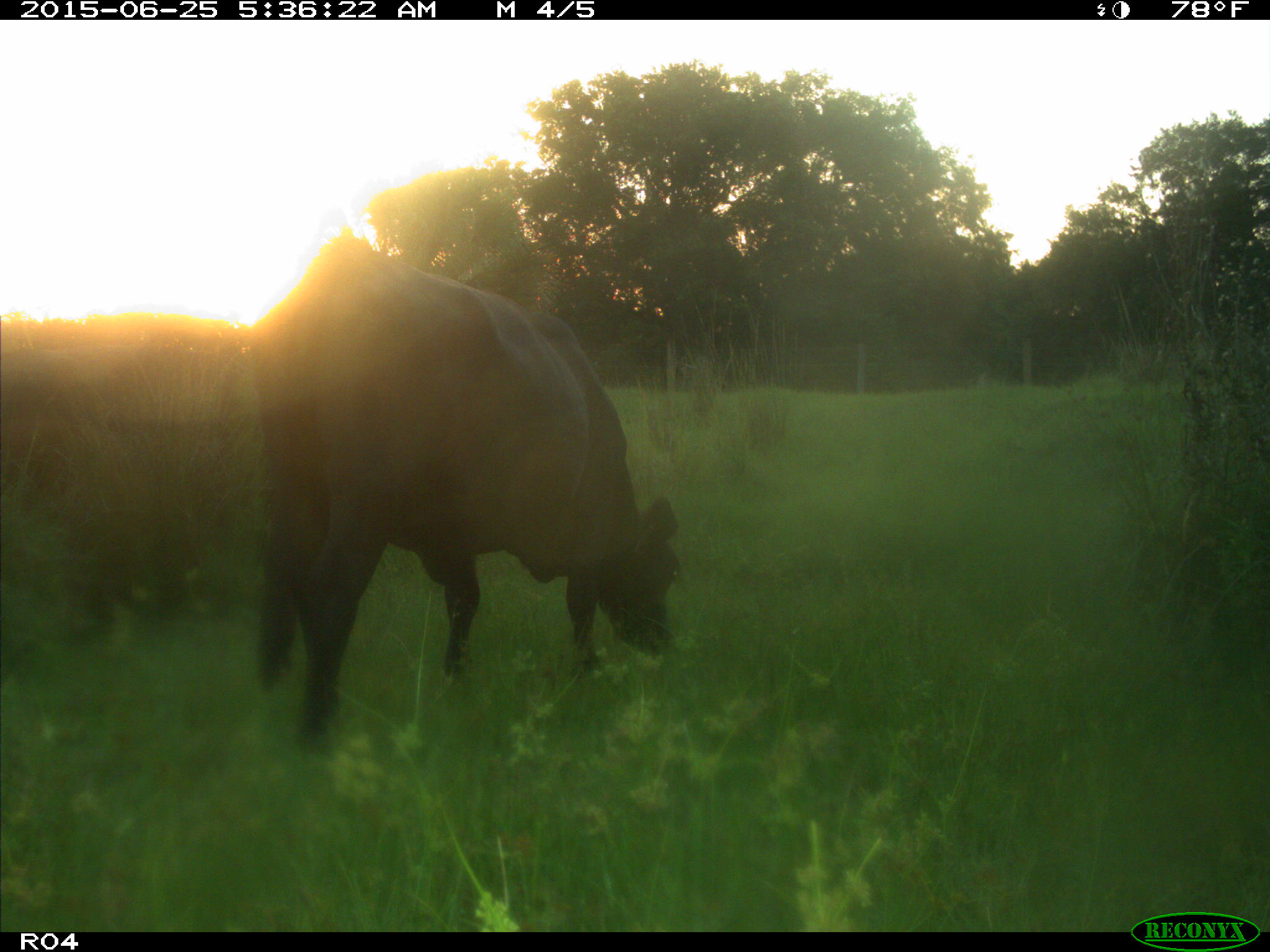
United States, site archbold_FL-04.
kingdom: Animalia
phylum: Chordata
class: Mammalia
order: Artiodactyla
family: Bovidae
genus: Bos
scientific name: Bos taurus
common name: domestic cow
Bos taurus (domestic cow).